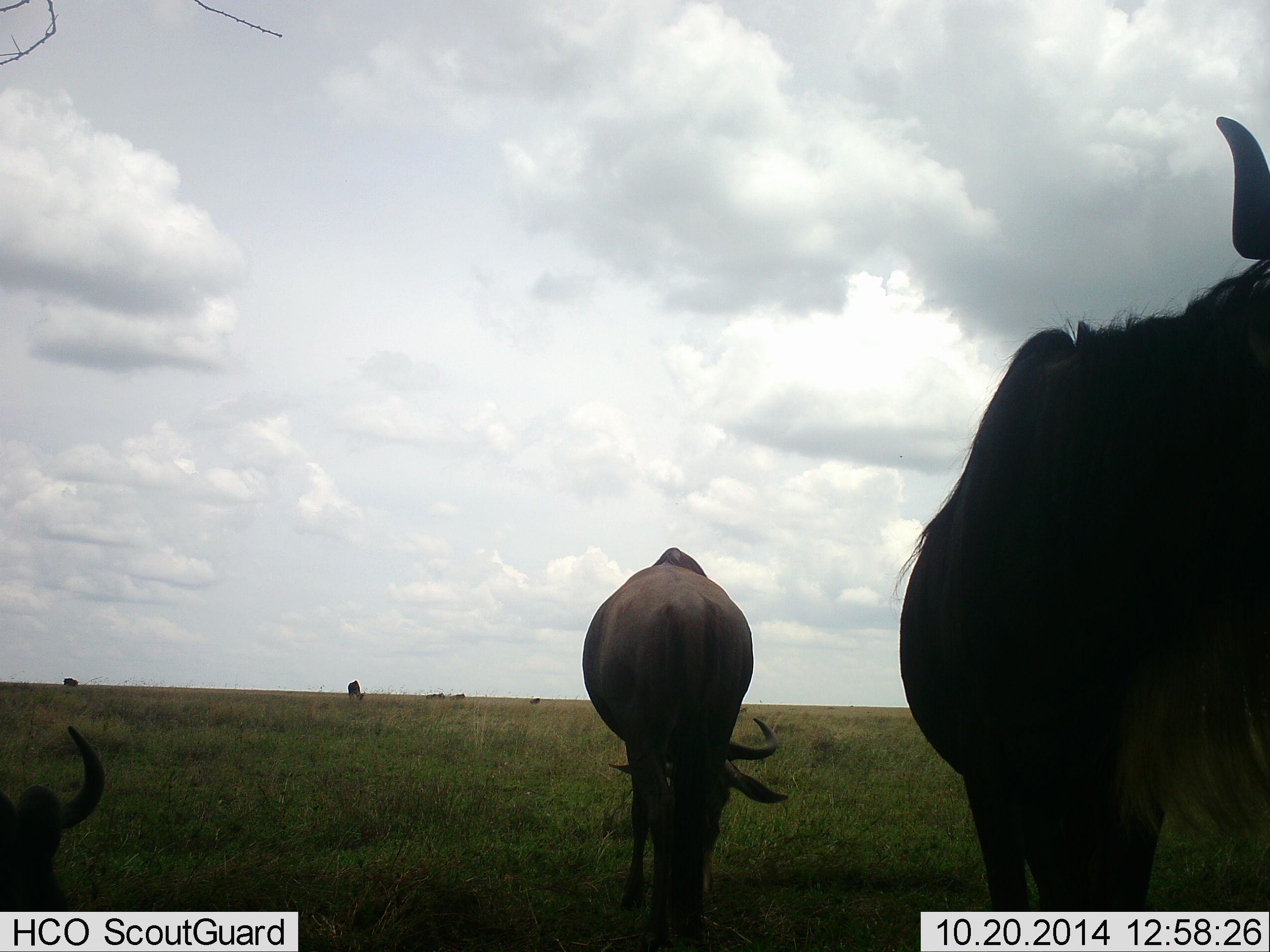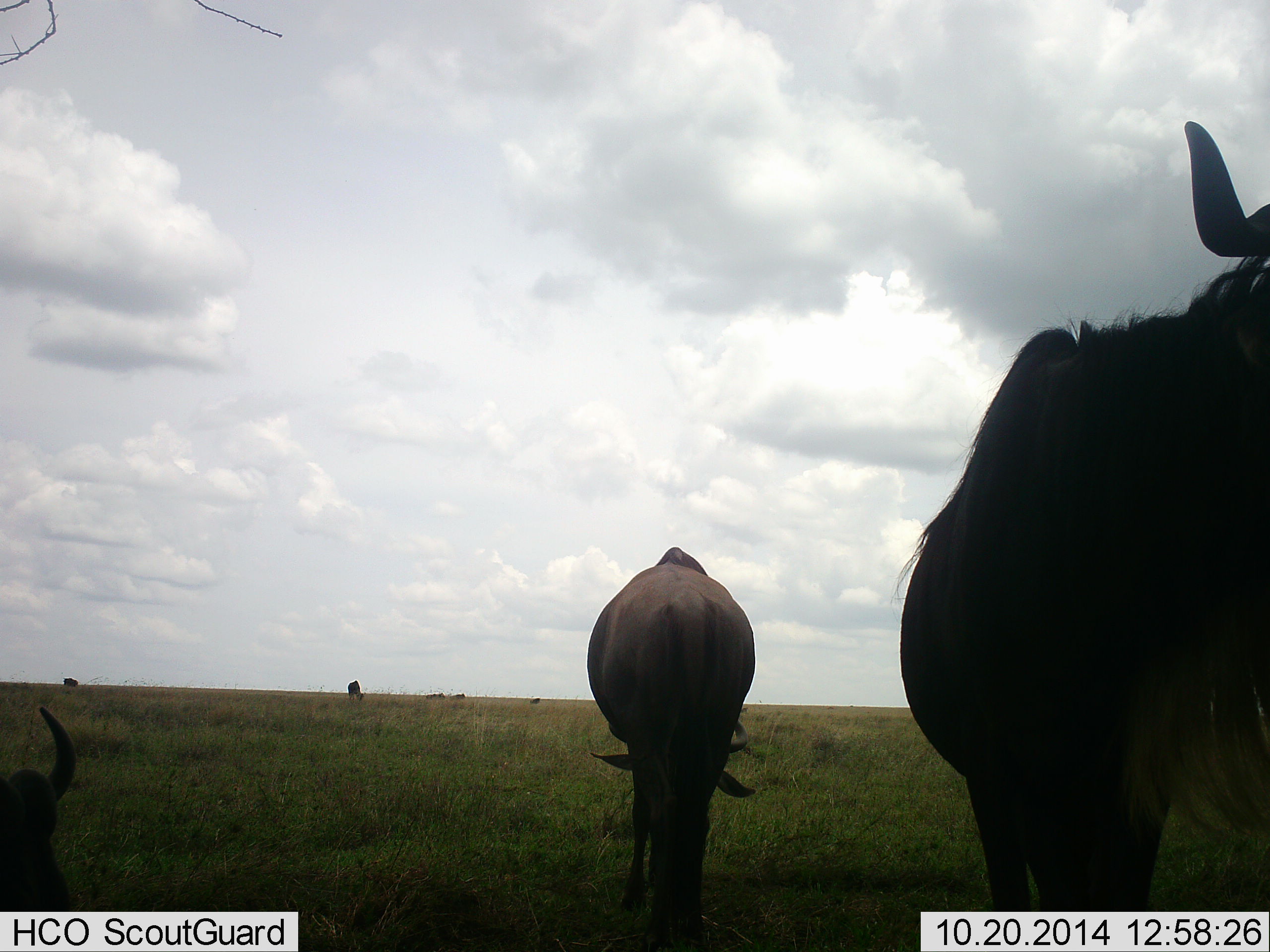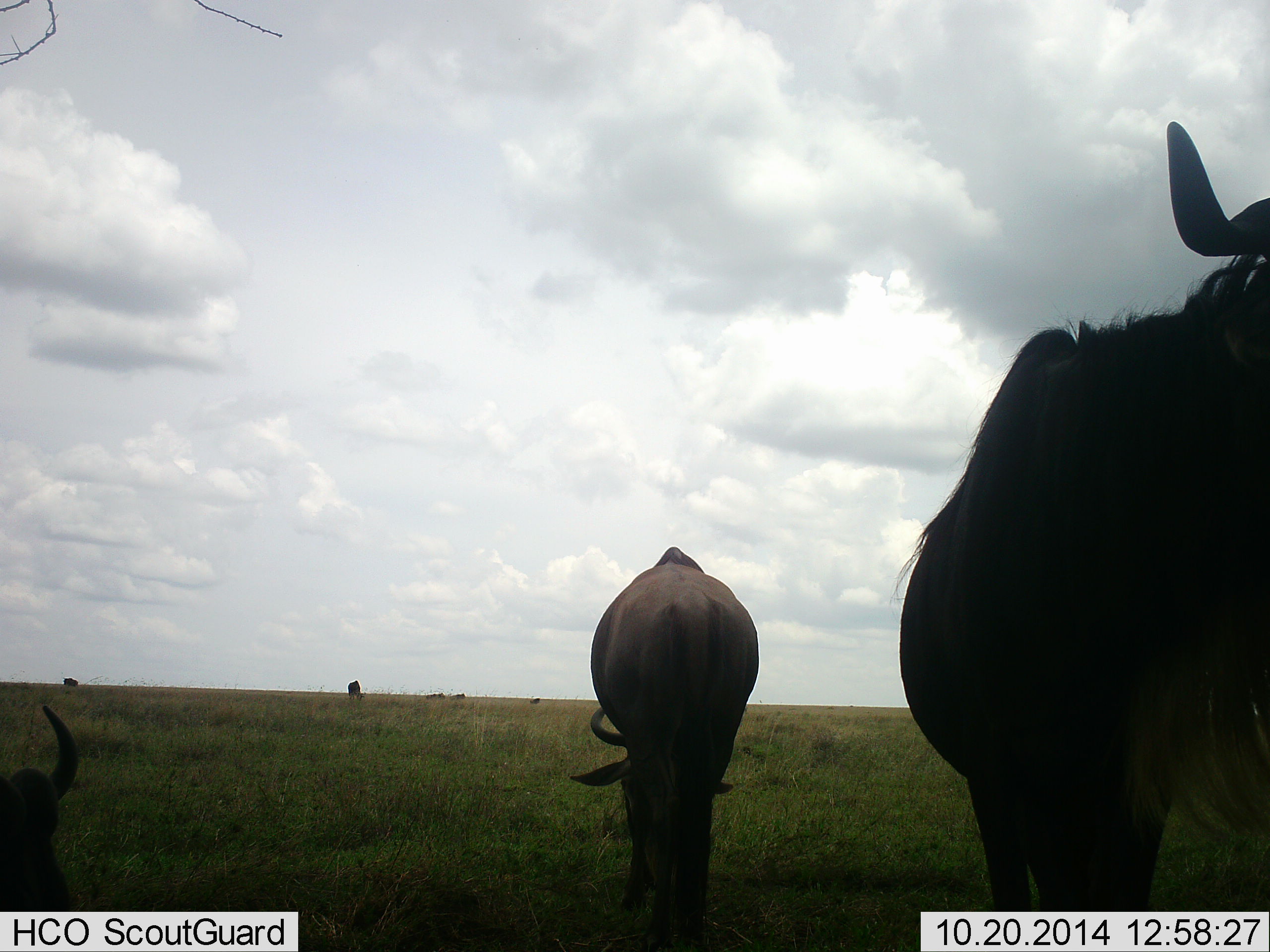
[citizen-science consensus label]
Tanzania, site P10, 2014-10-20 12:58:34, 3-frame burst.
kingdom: Animalia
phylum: Chordata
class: Mammalia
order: Artiodactyla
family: Bovidae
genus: Connochaetes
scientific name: Connochaetes taurinus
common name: blue wildebeest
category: wildebeest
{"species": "wildebeest (blue wildebeest) (Connochaetes taurinus)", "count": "4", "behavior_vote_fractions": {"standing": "90%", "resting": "50%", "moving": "0%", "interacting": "0%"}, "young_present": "0%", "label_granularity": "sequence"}